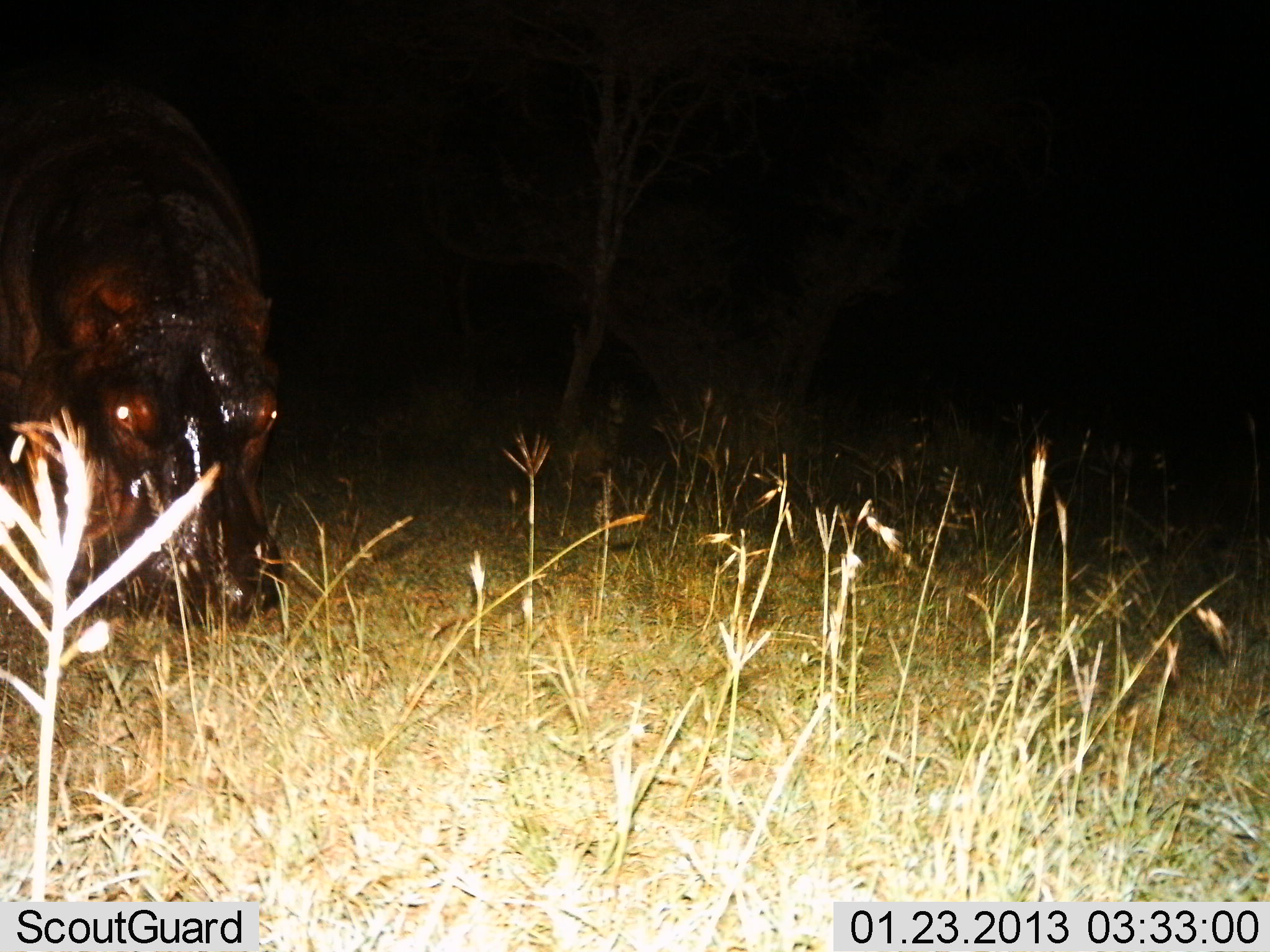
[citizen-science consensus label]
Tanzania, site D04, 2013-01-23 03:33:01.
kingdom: Animalia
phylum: Chordata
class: Mammalia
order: Artiodactyla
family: Hippopotamidae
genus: Hippopotamus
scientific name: Hippopotamus amphibius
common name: hippopotamus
Hippopotamus (Hippopotamus amphibius), count 1. Behavior (volunteer vote fractions): standing 39%, resting 0%, moving 22%, interacting 0%. Young present (vote fraction): 0%. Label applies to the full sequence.